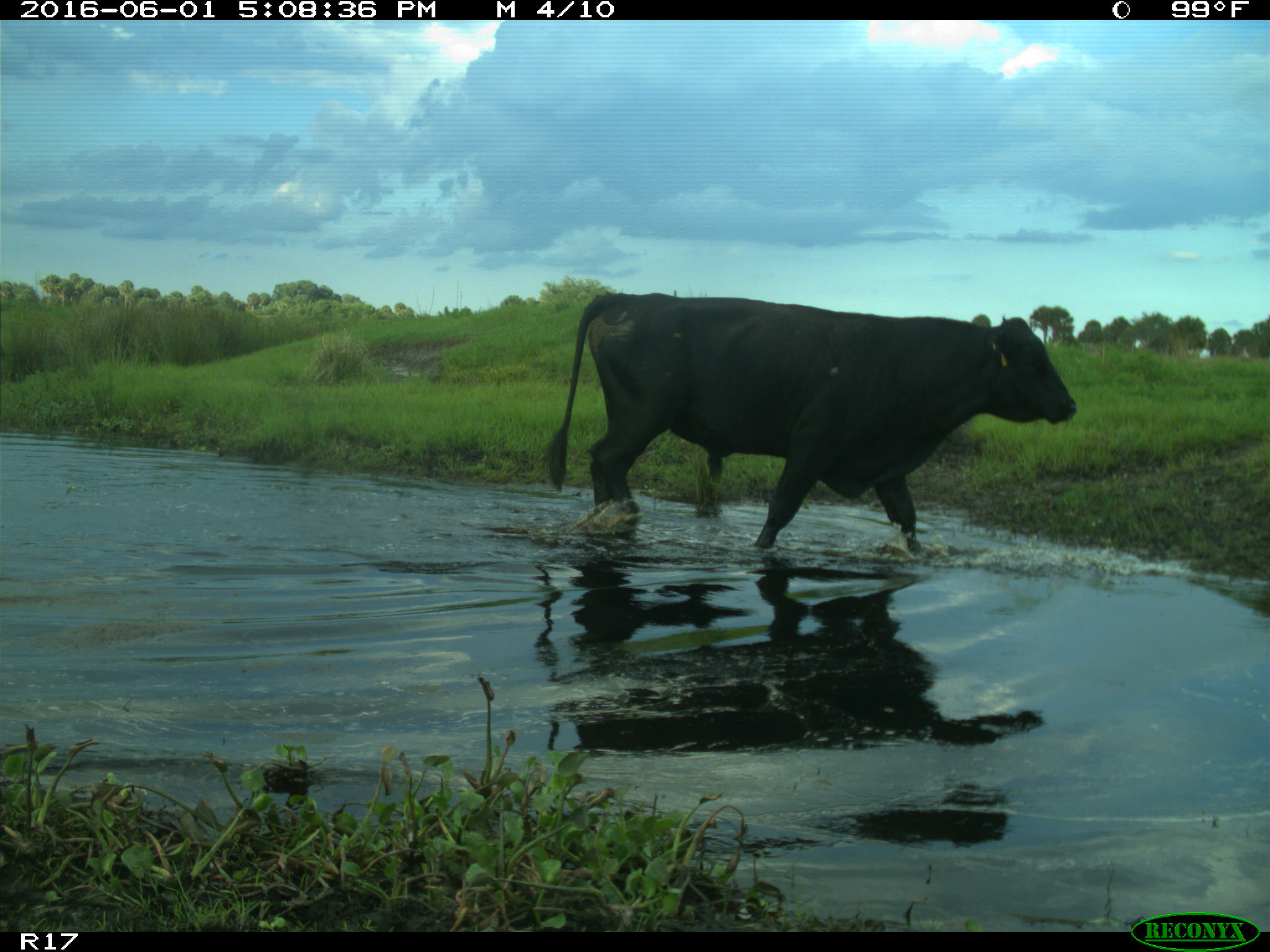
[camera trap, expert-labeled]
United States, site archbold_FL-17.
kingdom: Animalia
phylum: Chordata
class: Mammalia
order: Artiodactyla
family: Bovidae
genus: Bos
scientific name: Bos taurus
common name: domestic cow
Bos taurus (domestic cow).